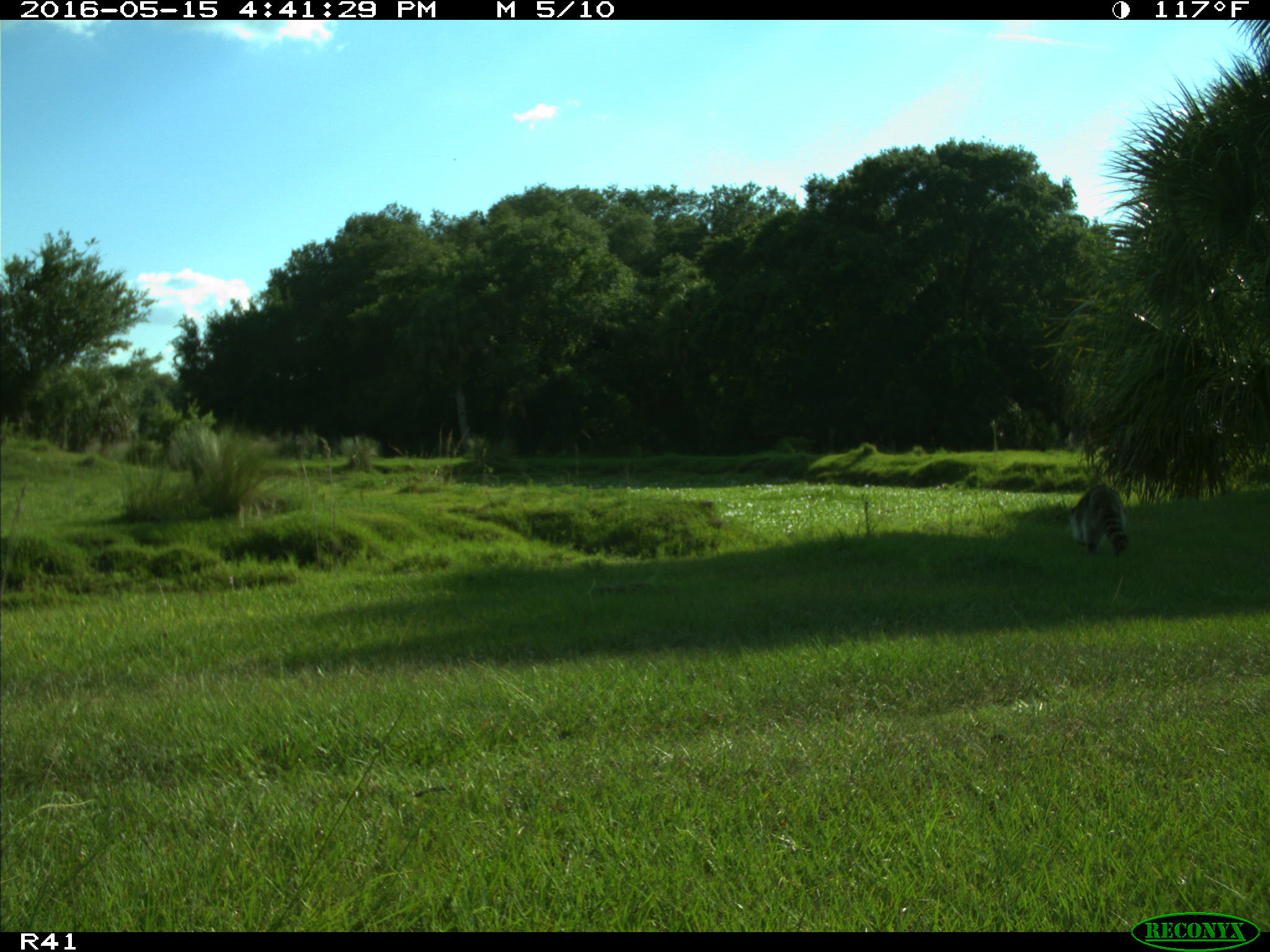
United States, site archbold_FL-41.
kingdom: Animalia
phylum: Chordata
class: Mammalia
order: Carnivora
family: Procyonidae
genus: Procyon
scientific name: Procyon lotor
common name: common raccoon